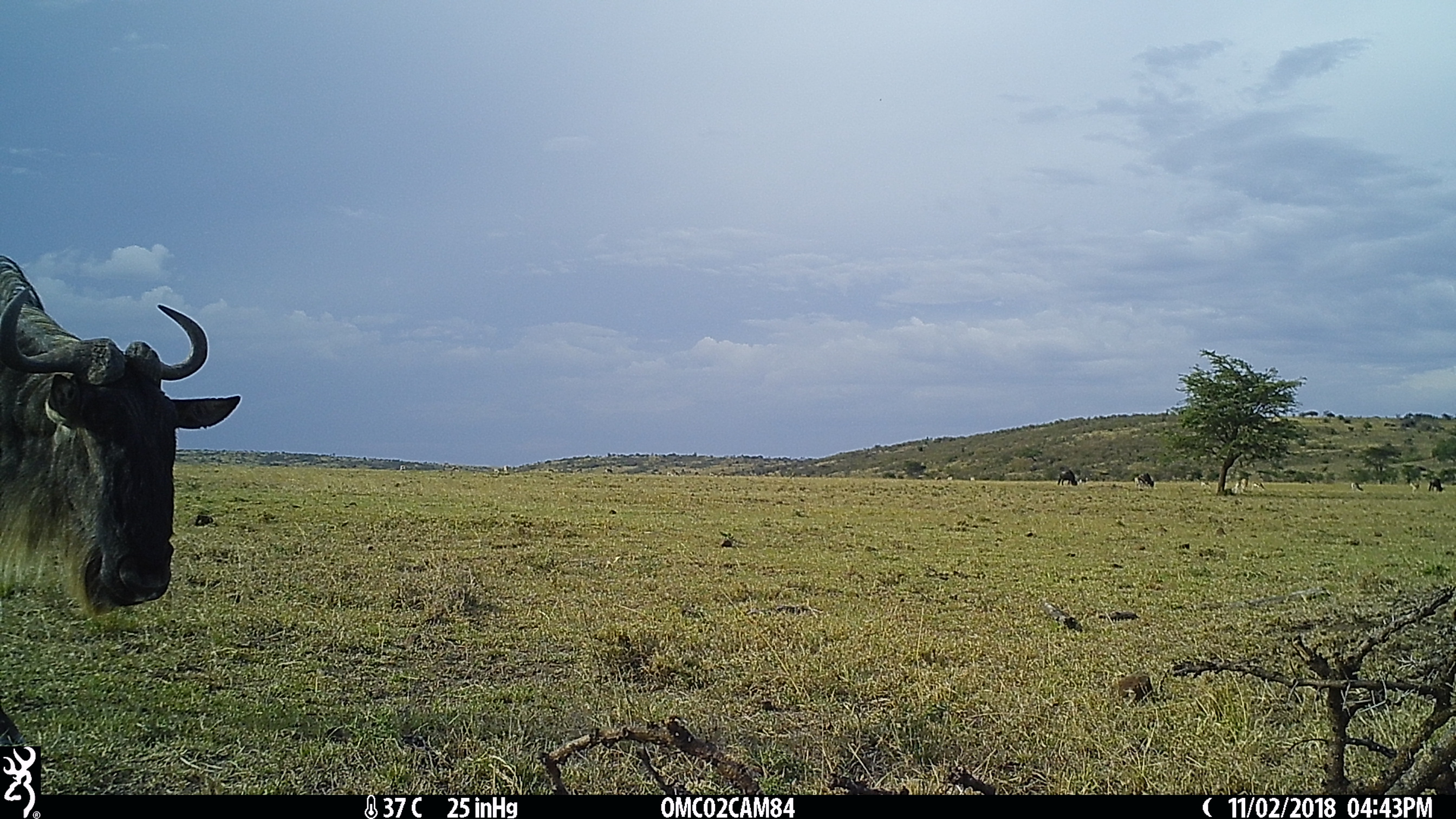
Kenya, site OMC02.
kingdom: Animalia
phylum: Chordata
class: Mammalia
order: Artiodactyla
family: Bovidae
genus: Connochaetes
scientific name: Connochaetes taurinus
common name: blue wildebeest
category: wildebeest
Wildebeest (blue wildebeest) (Connochaetes taurinus).